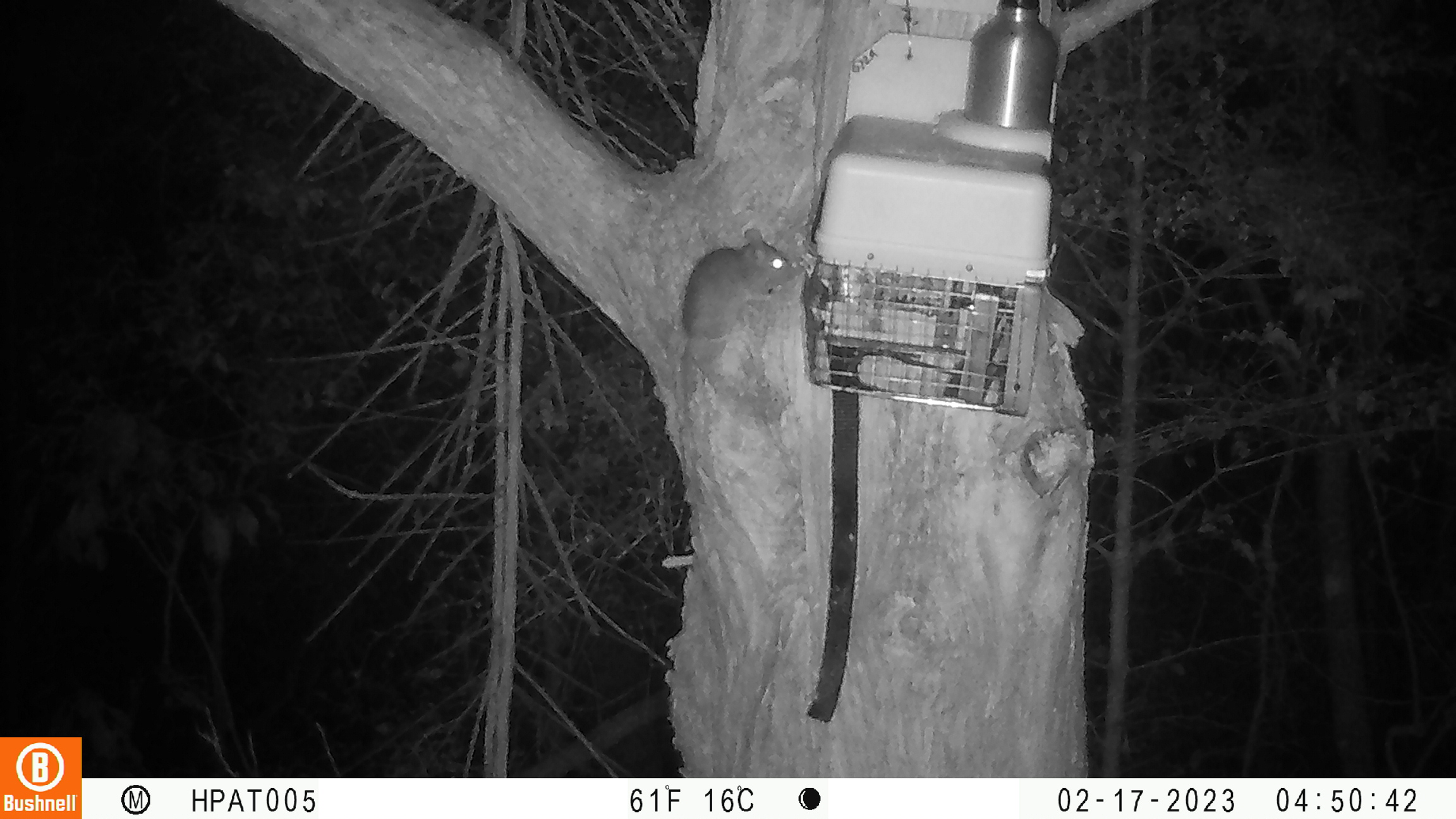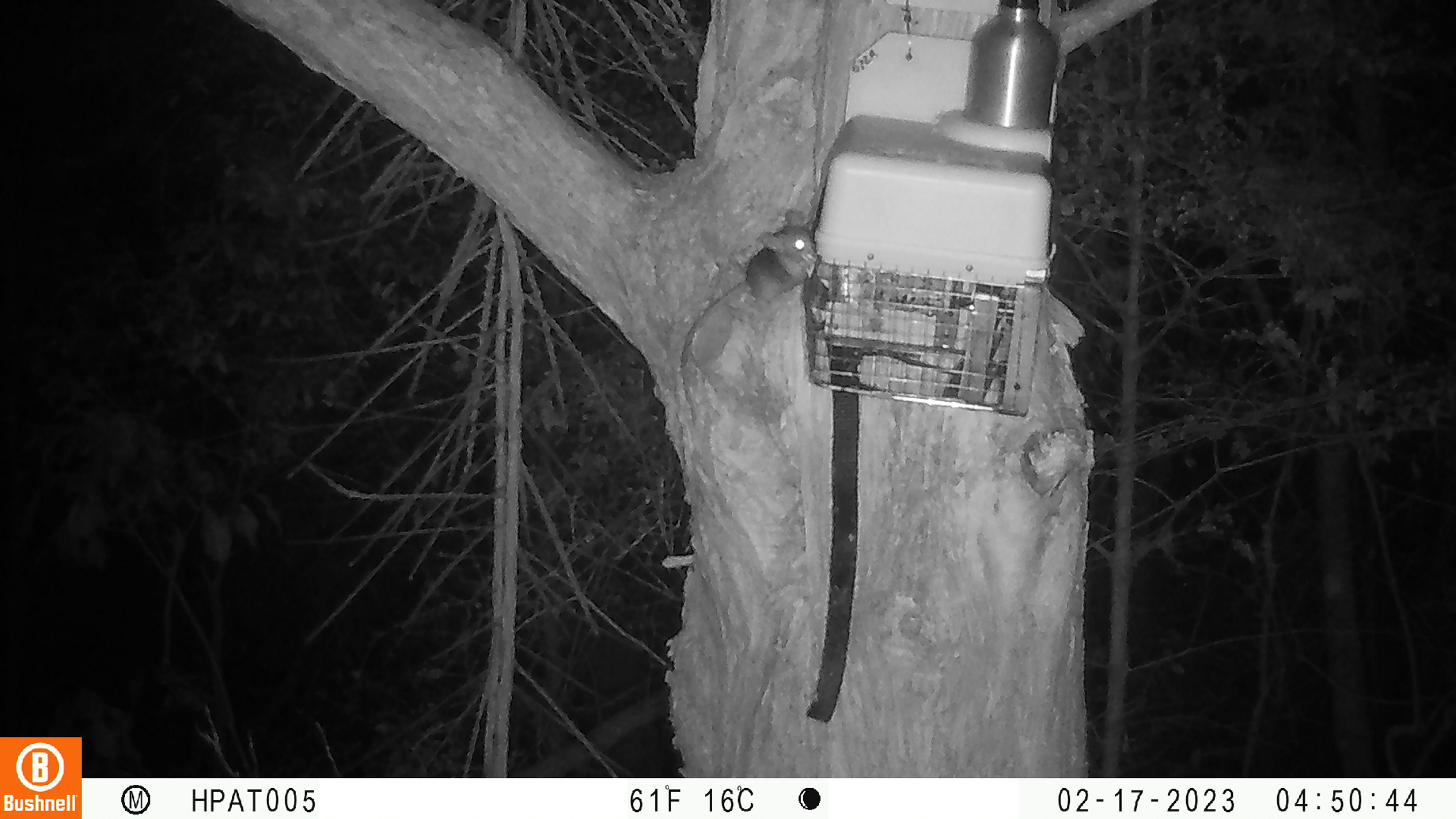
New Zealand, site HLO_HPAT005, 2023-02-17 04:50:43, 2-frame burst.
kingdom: Animalia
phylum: Chordata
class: Mammalia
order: Rodentia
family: Muridae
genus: Rattus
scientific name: Rattus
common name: rat